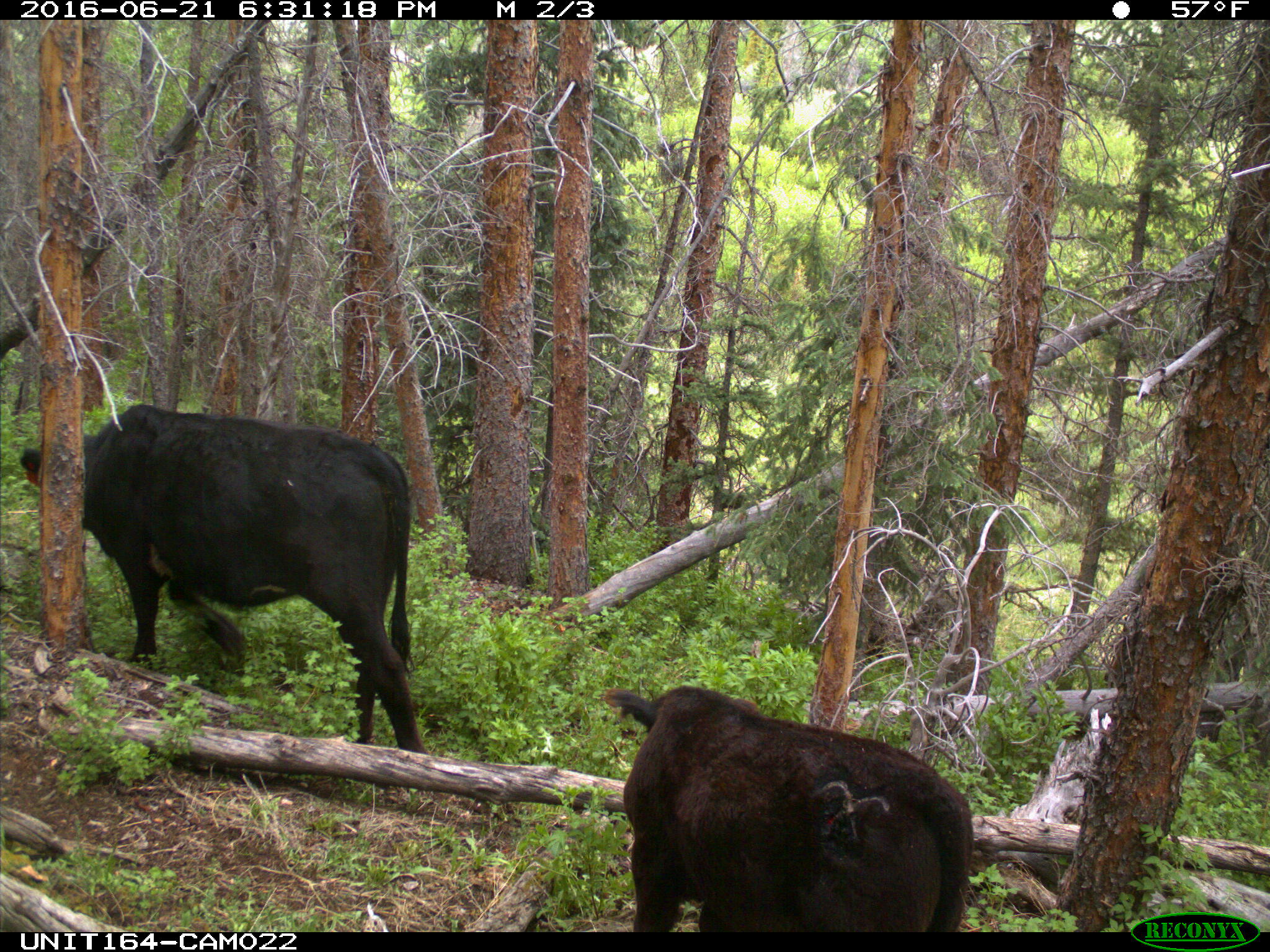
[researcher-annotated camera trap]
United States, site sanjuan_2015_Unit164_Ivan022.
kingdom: Animalia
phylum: Chordata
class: Mammalia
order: Artiodactyla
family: Bovidae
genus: Bos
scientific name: Bos taurus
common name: domestic cow